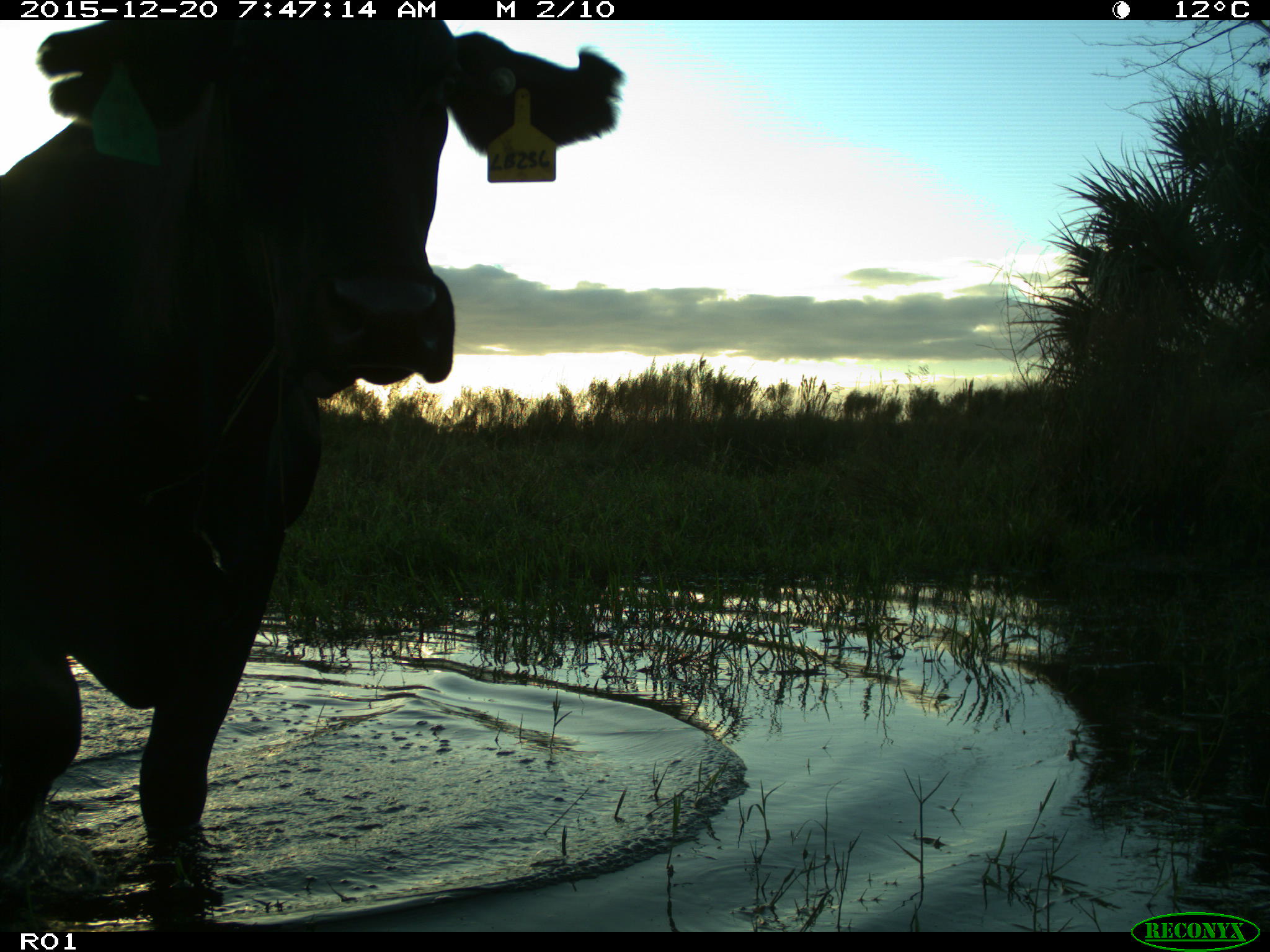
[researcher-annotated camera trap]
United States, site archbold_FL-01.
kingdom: Animalia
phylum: Chordata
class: Mammalia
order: Artiodactyla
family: Bovidae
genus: Bos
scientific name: Bos taurus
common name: domestic cow